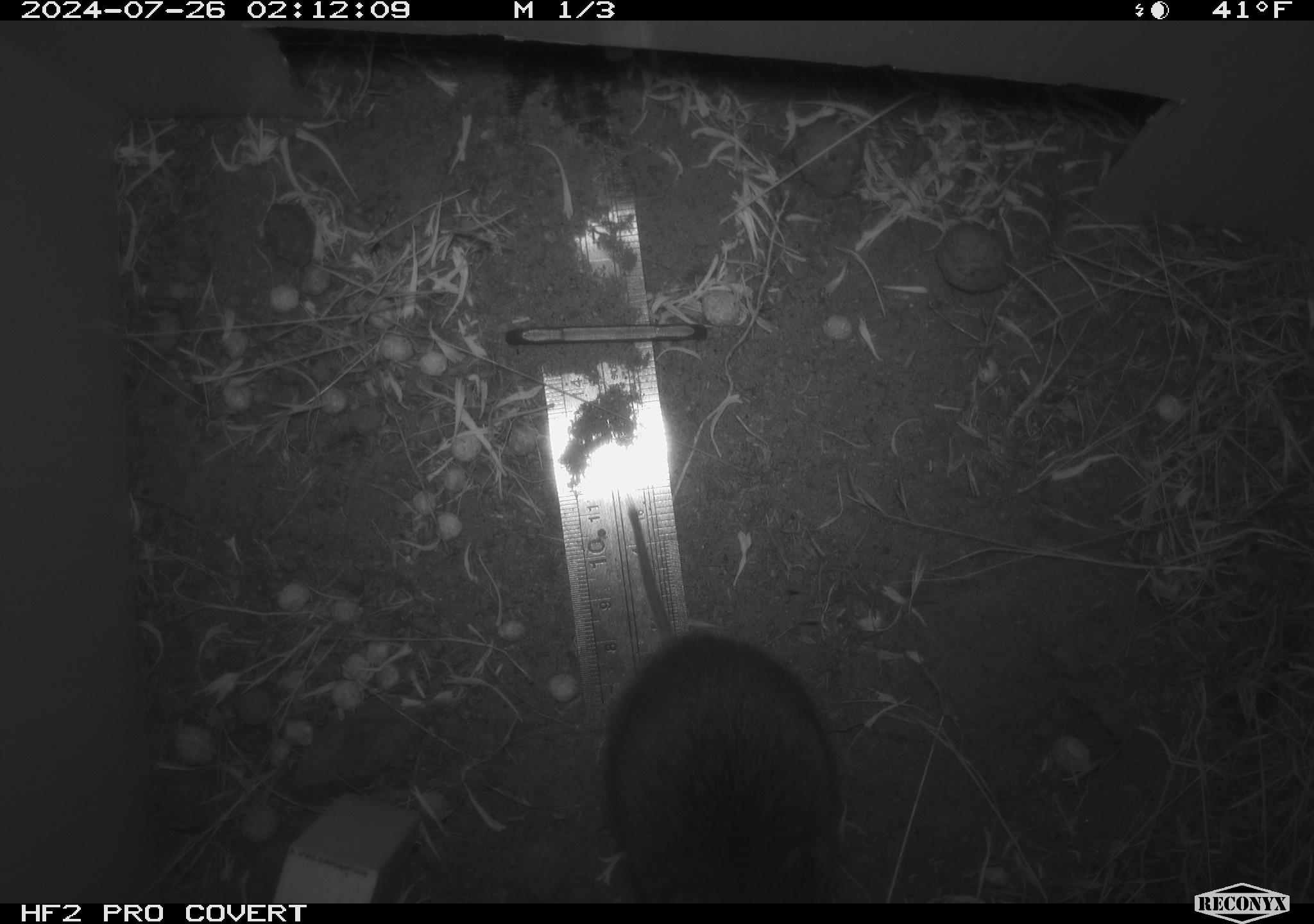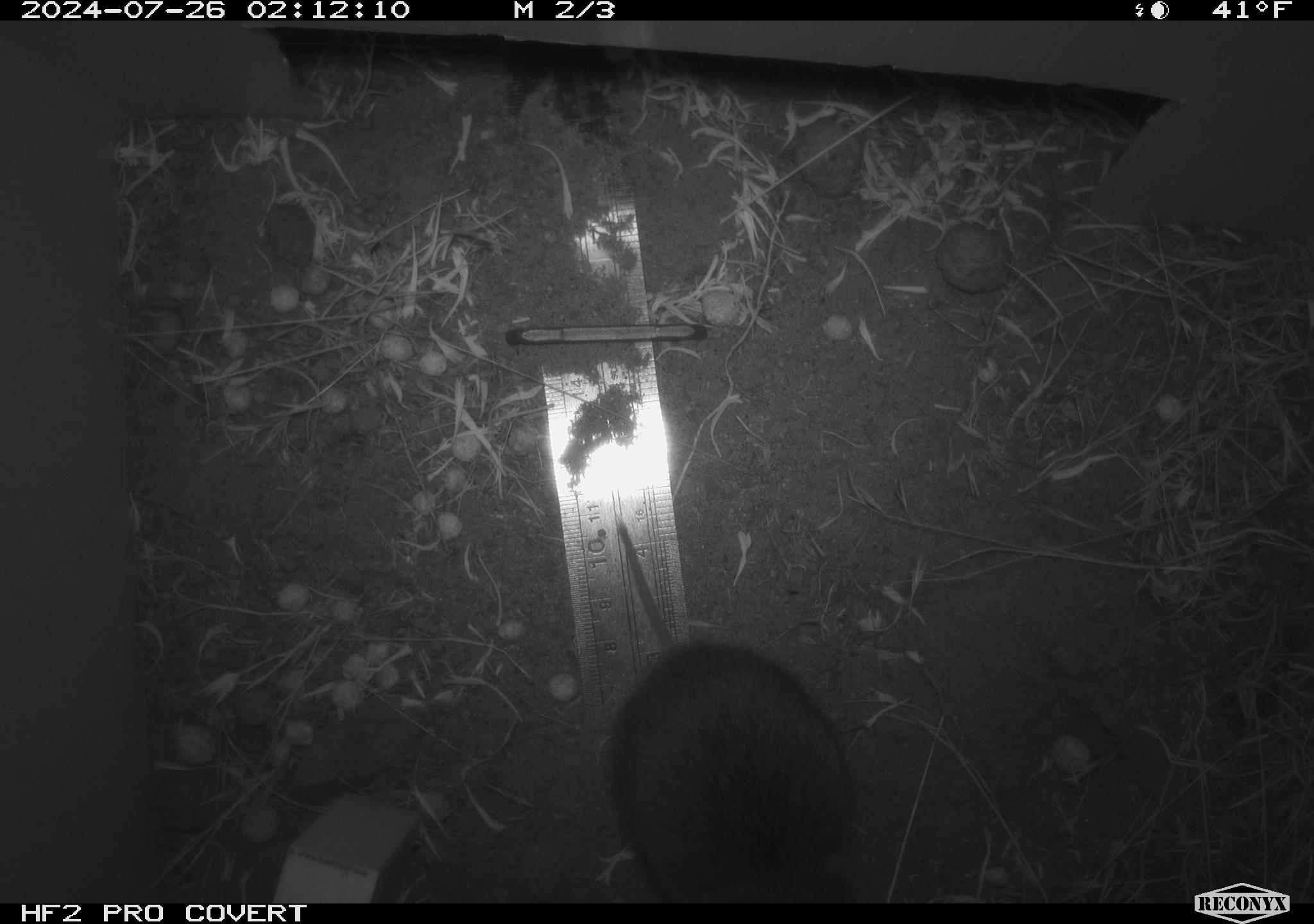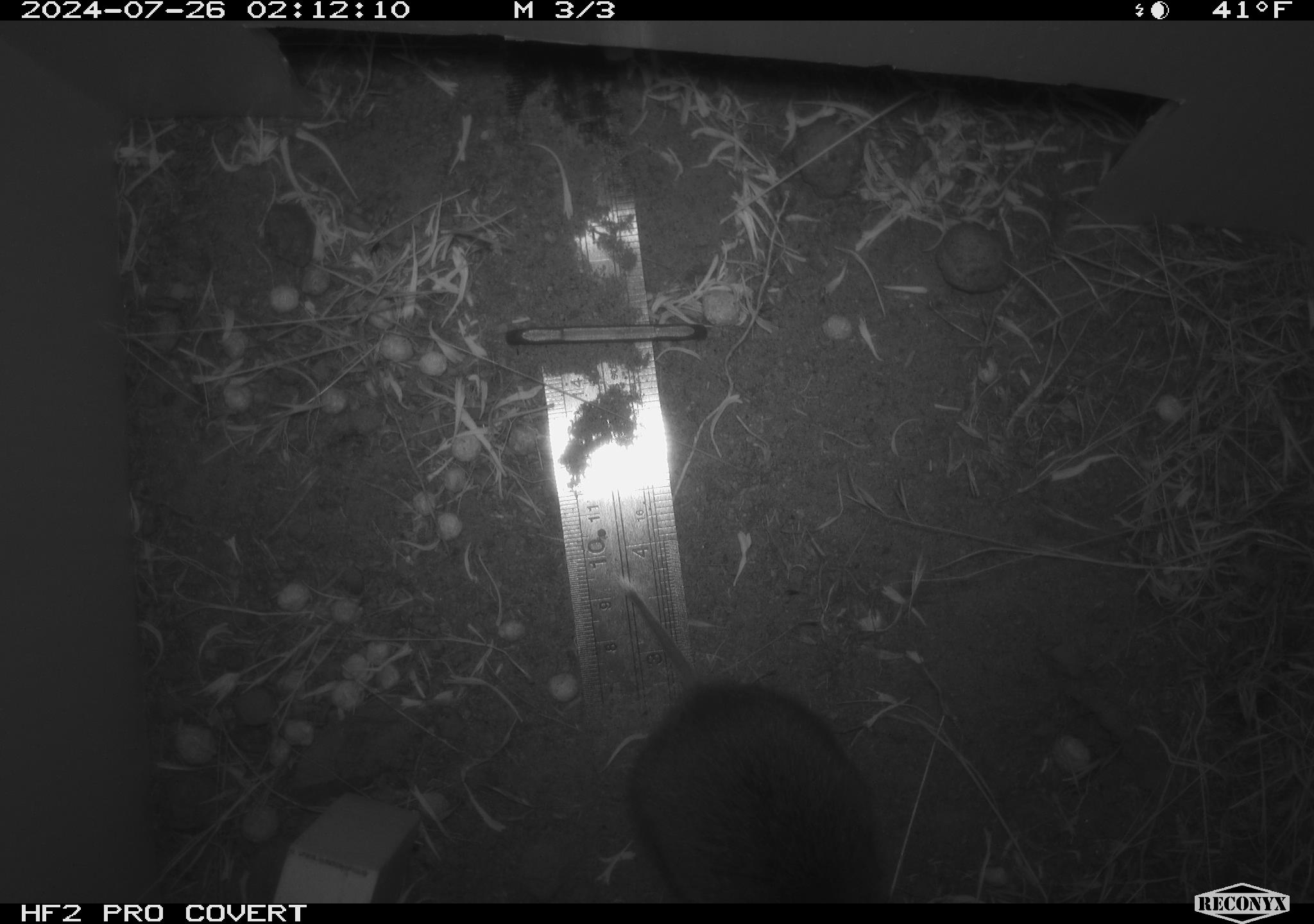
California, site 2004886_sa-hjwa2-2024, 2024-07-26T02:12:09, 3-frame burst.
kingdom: Animalia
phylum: Chordata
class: Mammalia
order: Rodentia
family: Cricetidae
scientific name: Cricetidae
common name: hamsters, voles, lemmings, and allies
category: cricetidae family